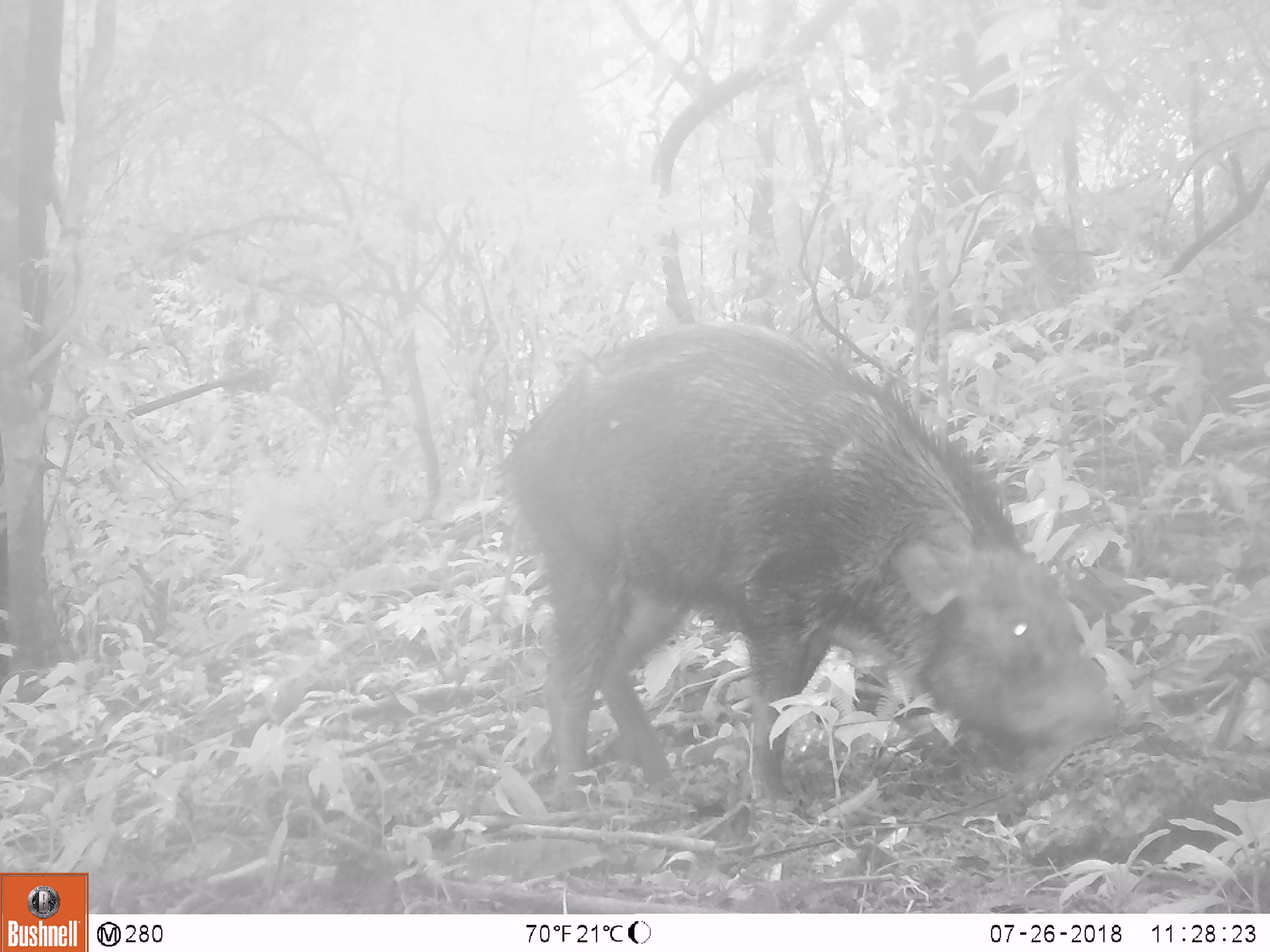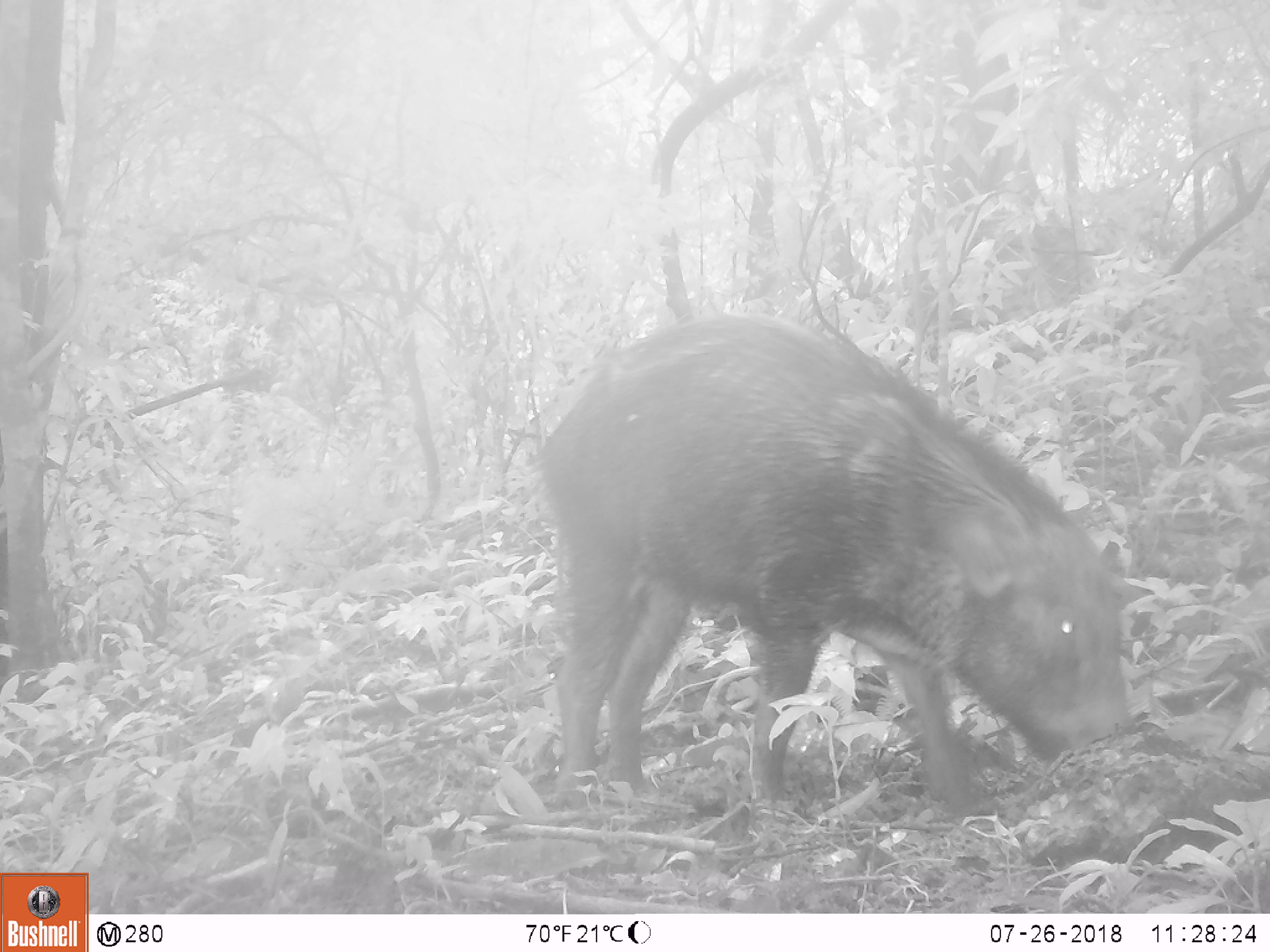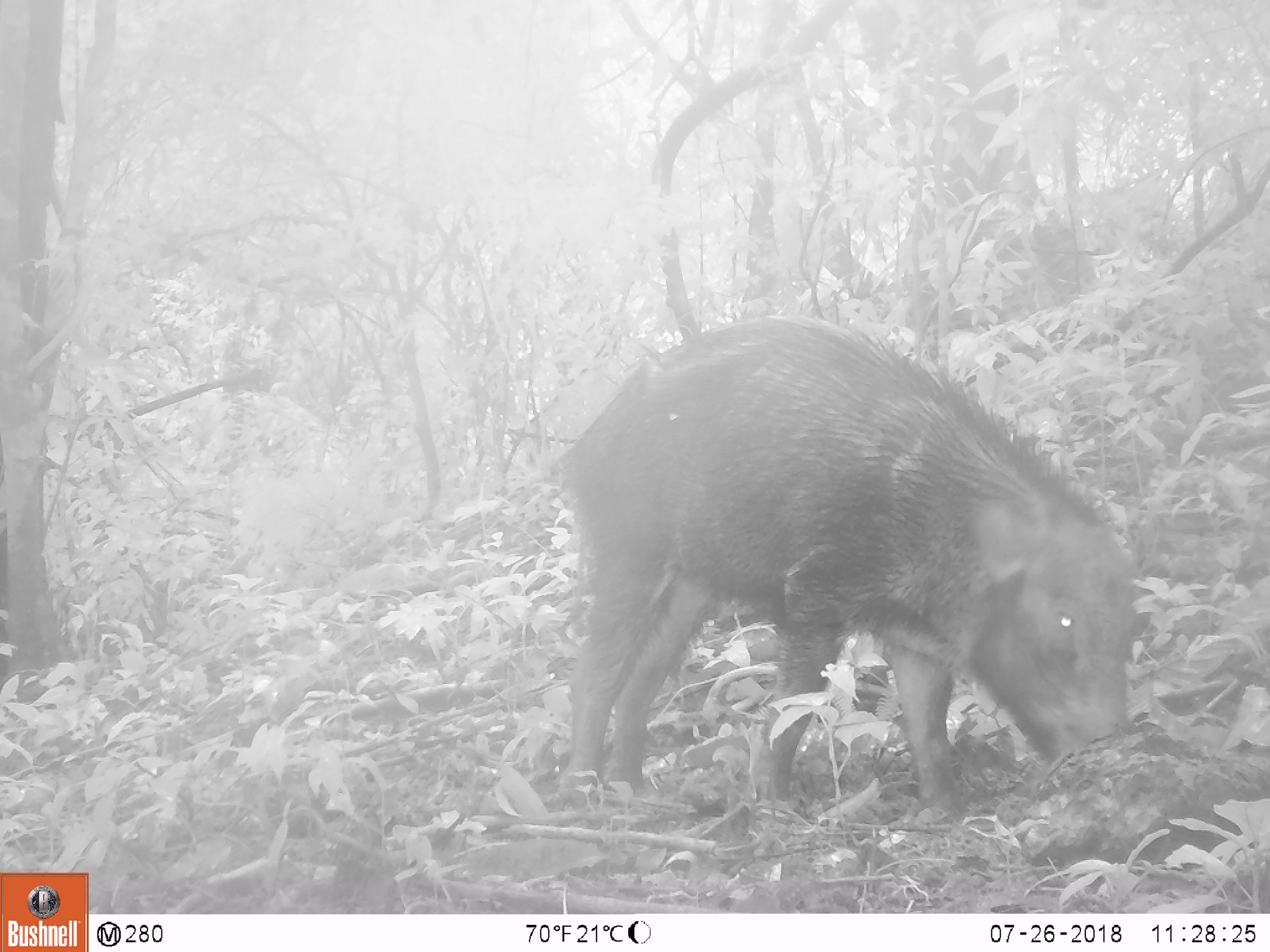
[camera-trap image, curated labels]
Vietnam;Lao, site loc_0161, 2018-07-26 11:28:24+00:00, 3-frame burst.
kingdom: Animalia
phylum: Chordata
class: Mammalia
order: Artiodactyla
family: Suidae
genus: Sus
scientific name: Sus scrofa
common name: eurasian wild pig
Eurasian wild pig (Sus scrofa). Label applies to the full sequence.